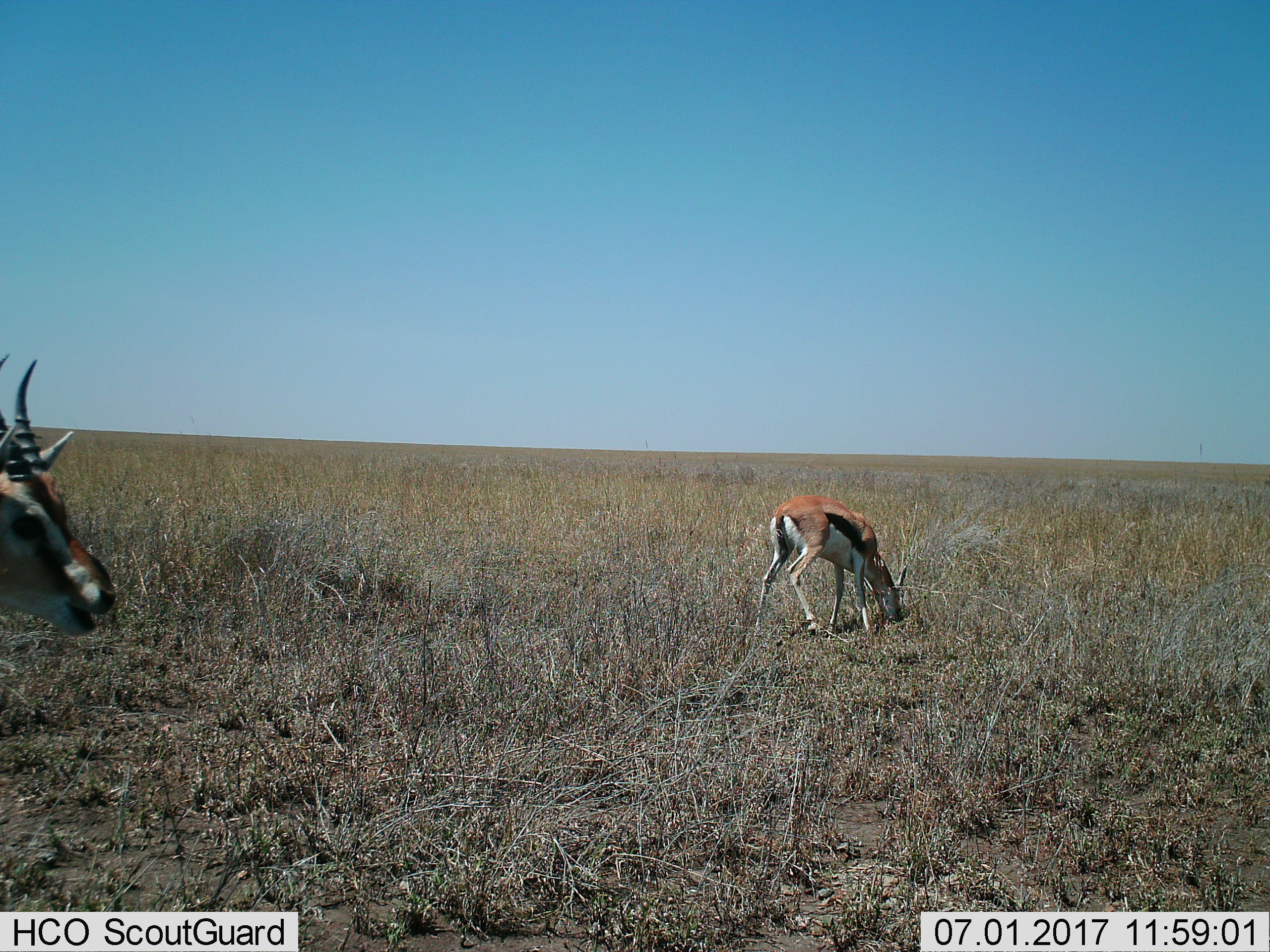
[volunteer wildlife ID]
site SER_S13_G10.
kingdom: Animalia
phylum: Chordata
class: Mammalia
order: Artiodactyla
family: Bovidae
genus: Eudorcas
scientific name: Eudorcas thomsonii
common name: thomson's gazelle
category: gazellethomsons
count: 2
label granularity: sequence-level